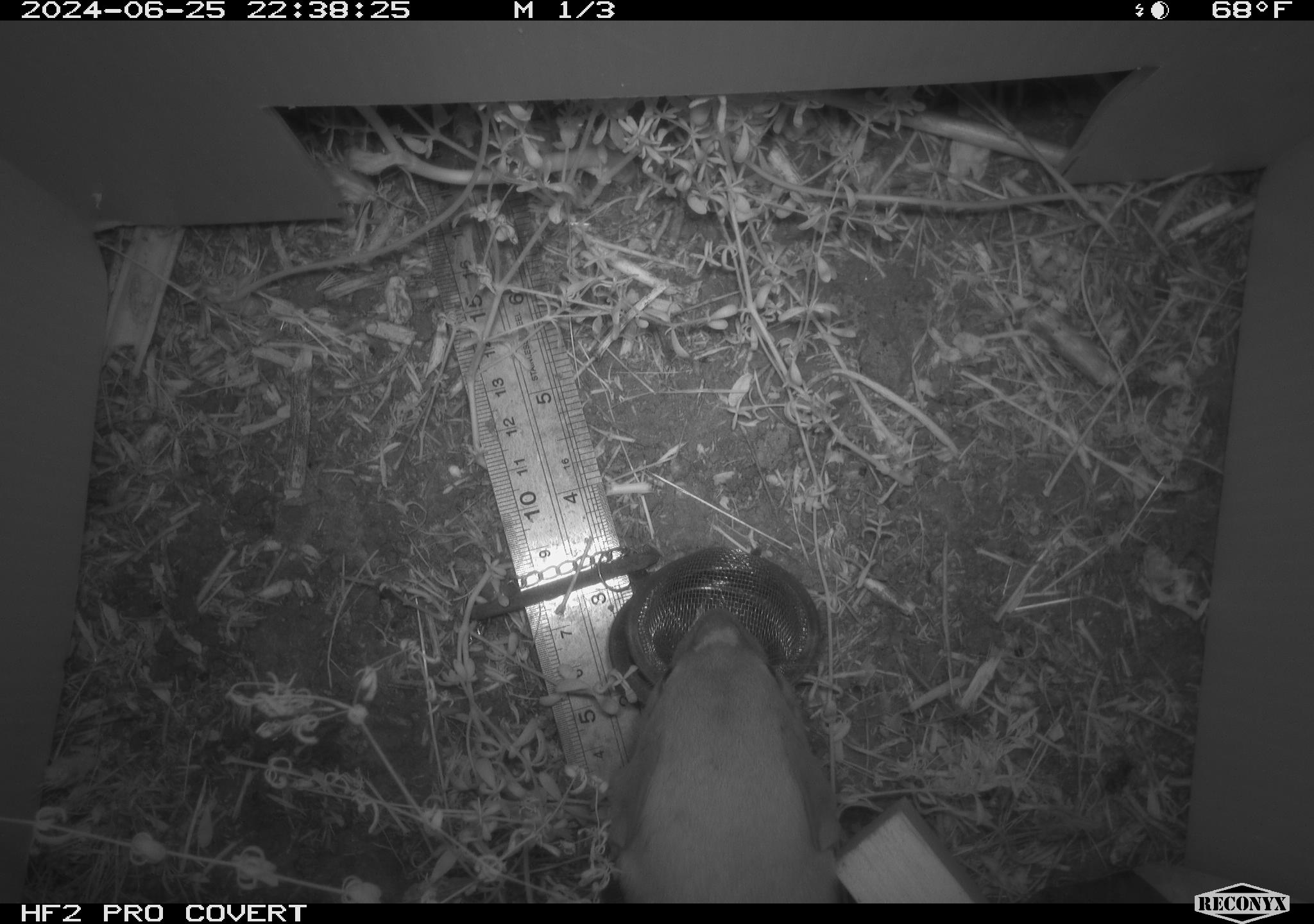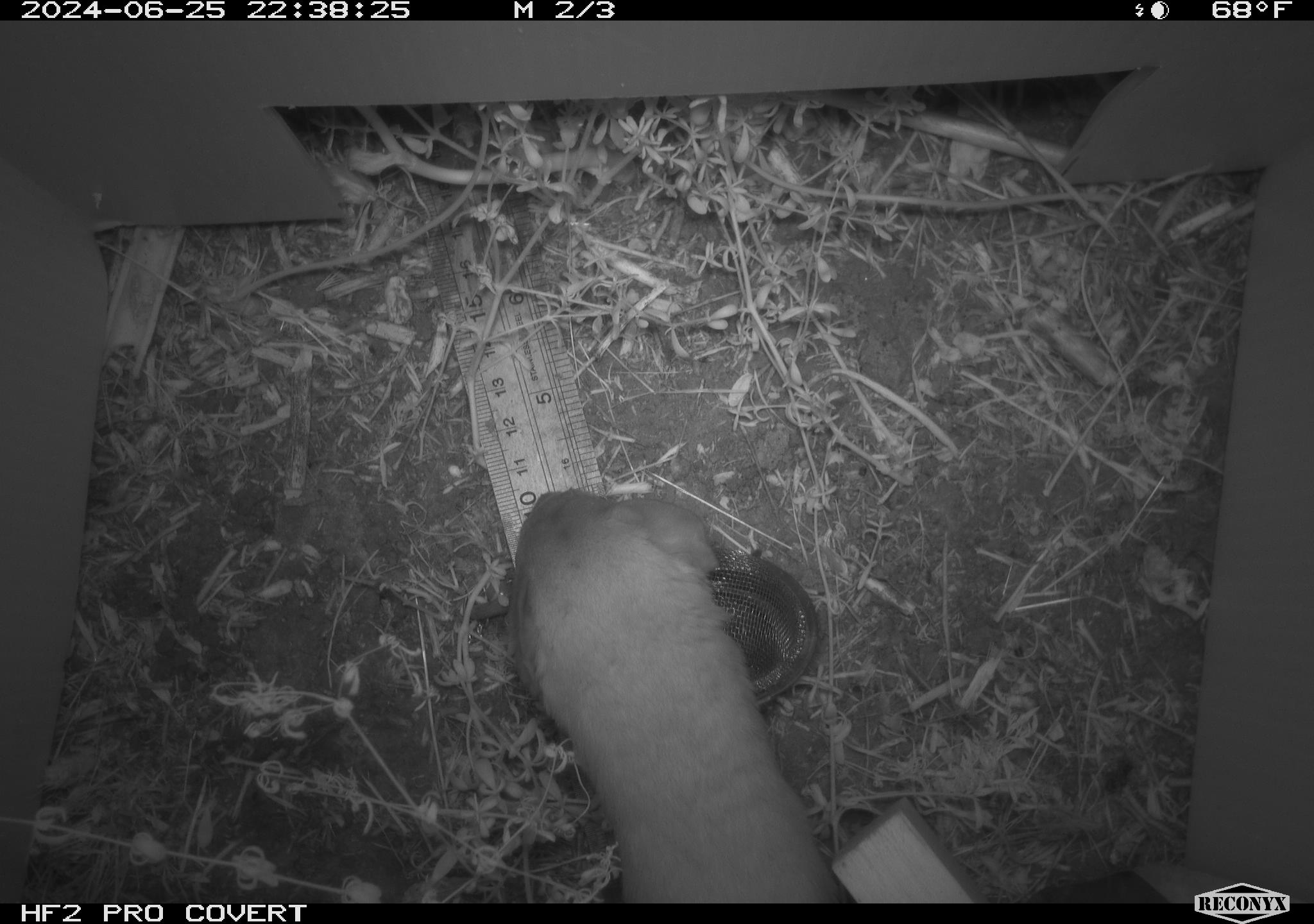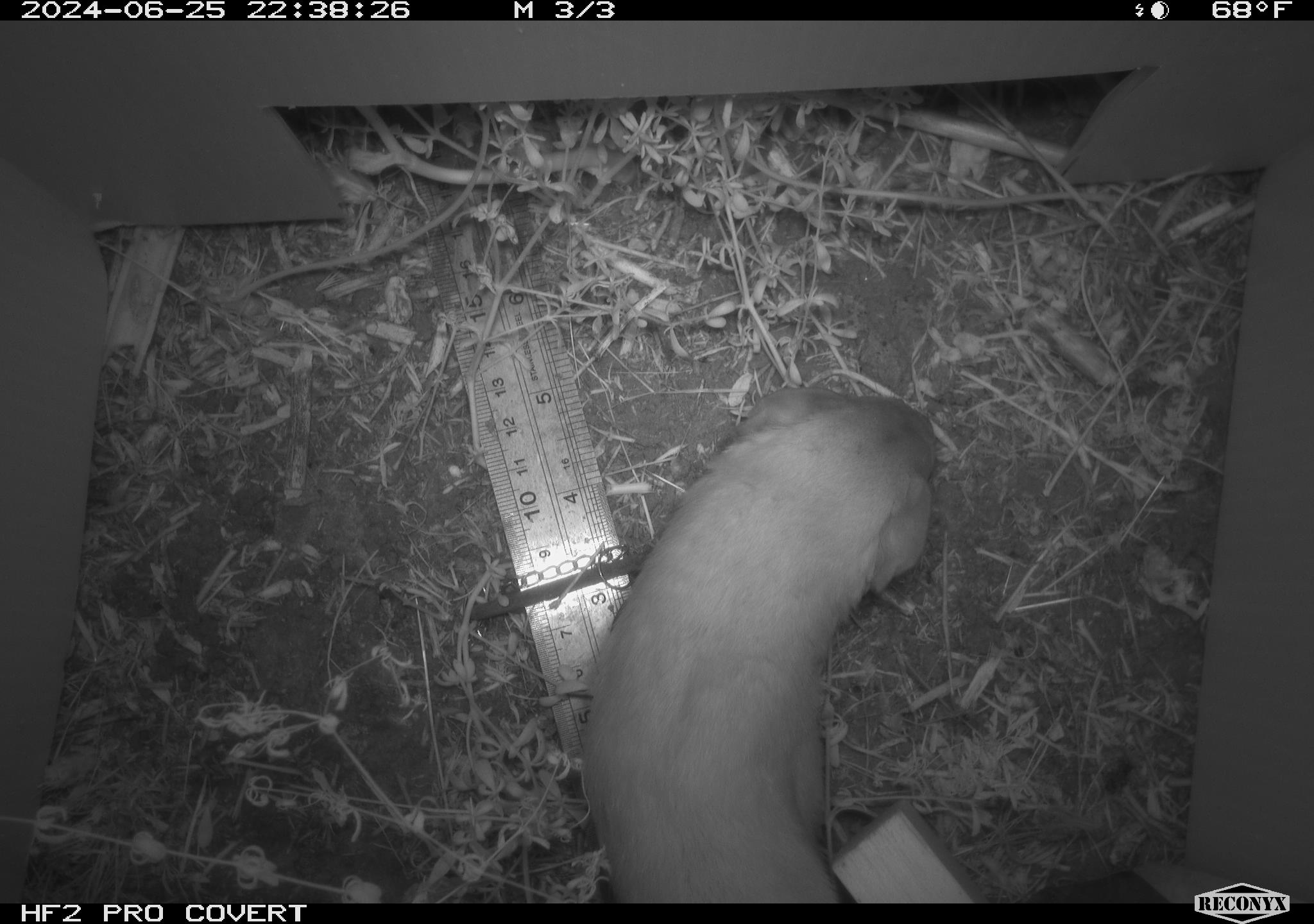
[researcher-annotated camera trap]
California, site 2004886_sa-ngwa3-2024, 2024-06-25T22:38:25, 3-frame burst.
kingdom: Animalia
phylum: Chordata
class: Mammalia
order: Carnivora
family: Mustelidae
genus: Neogale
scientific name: Neogale frenata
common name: long-tailed weasel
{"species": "long-tailed weasel (Neogale frenata)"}